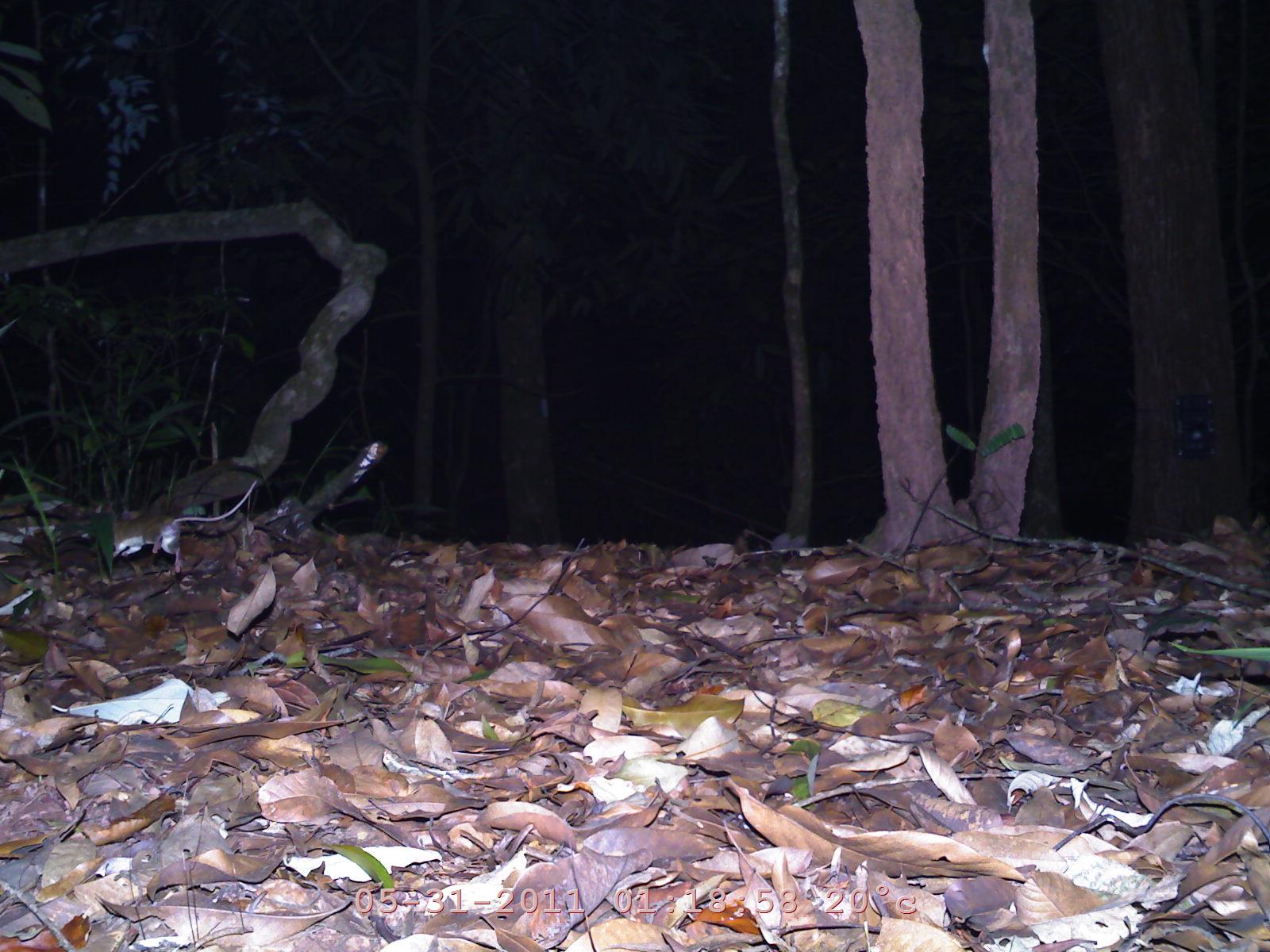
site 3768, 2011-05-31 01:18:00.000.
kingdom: Animalia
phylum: Chordata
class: Mammalia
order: Rodentia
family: Muridae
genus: Rattus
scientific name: Rattus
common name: rodent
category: unknown rat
Unknown rat (rodent) (Rattus), count 1.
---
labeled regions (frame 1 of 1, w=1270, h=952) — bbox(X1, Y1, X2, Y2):
unknown rat: bbox(110, 477, 259, 574)